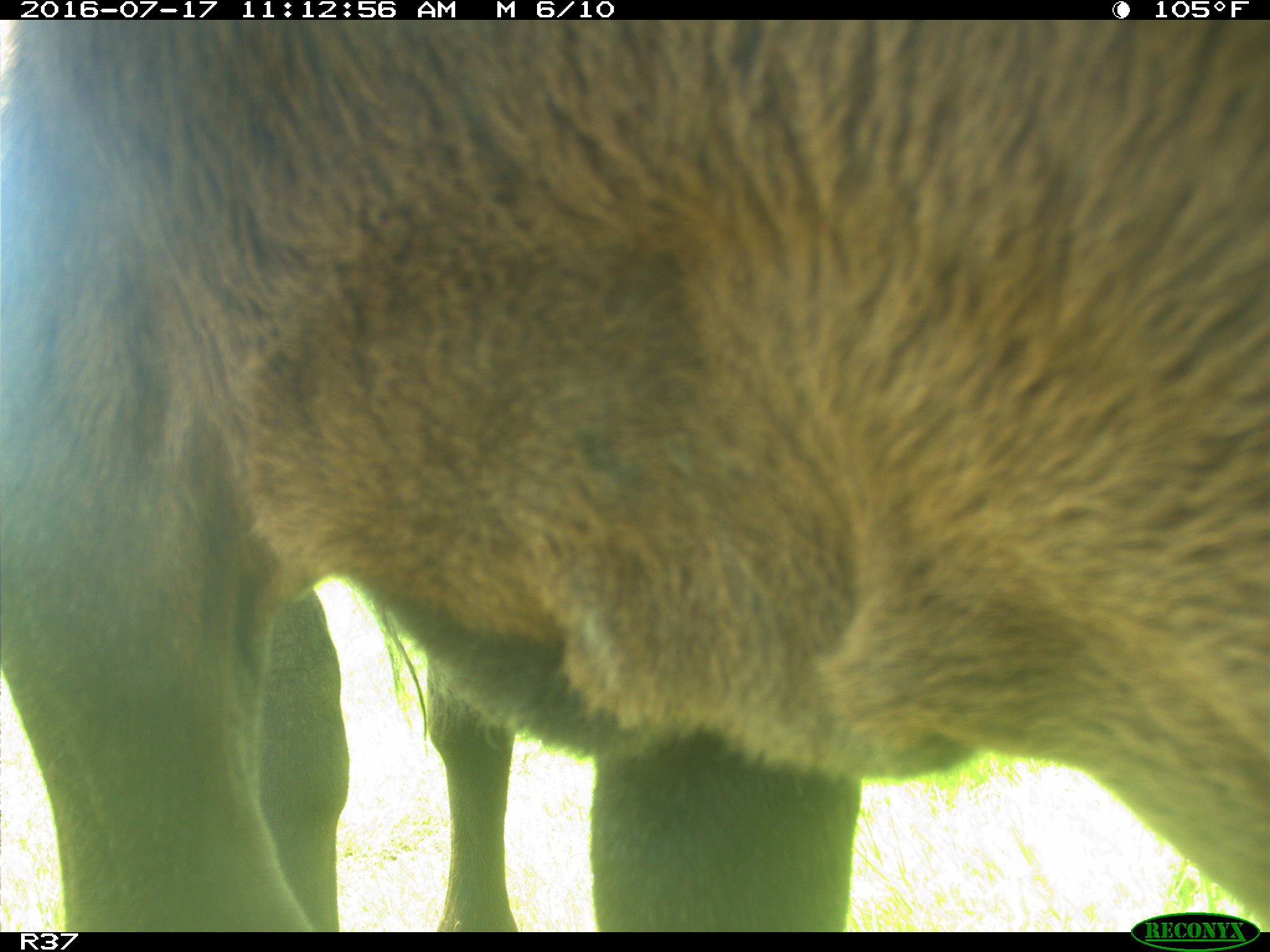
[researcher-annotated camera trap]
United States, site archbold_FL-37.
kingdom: Animalia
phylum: Chordata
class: Mammalia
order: Artiodactyla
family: Bovidae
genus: Bos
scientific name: Bos taurus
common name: domestic cow